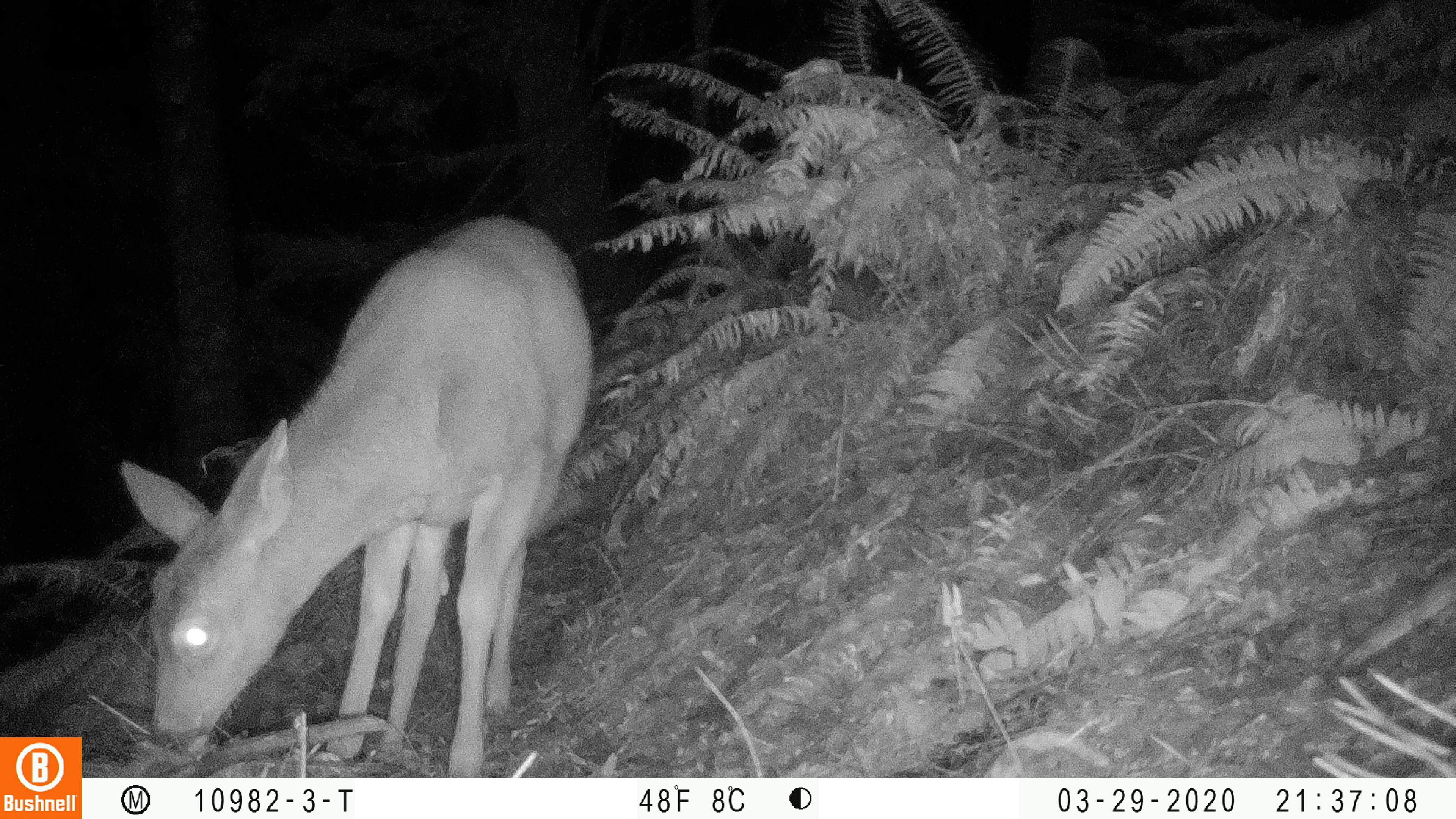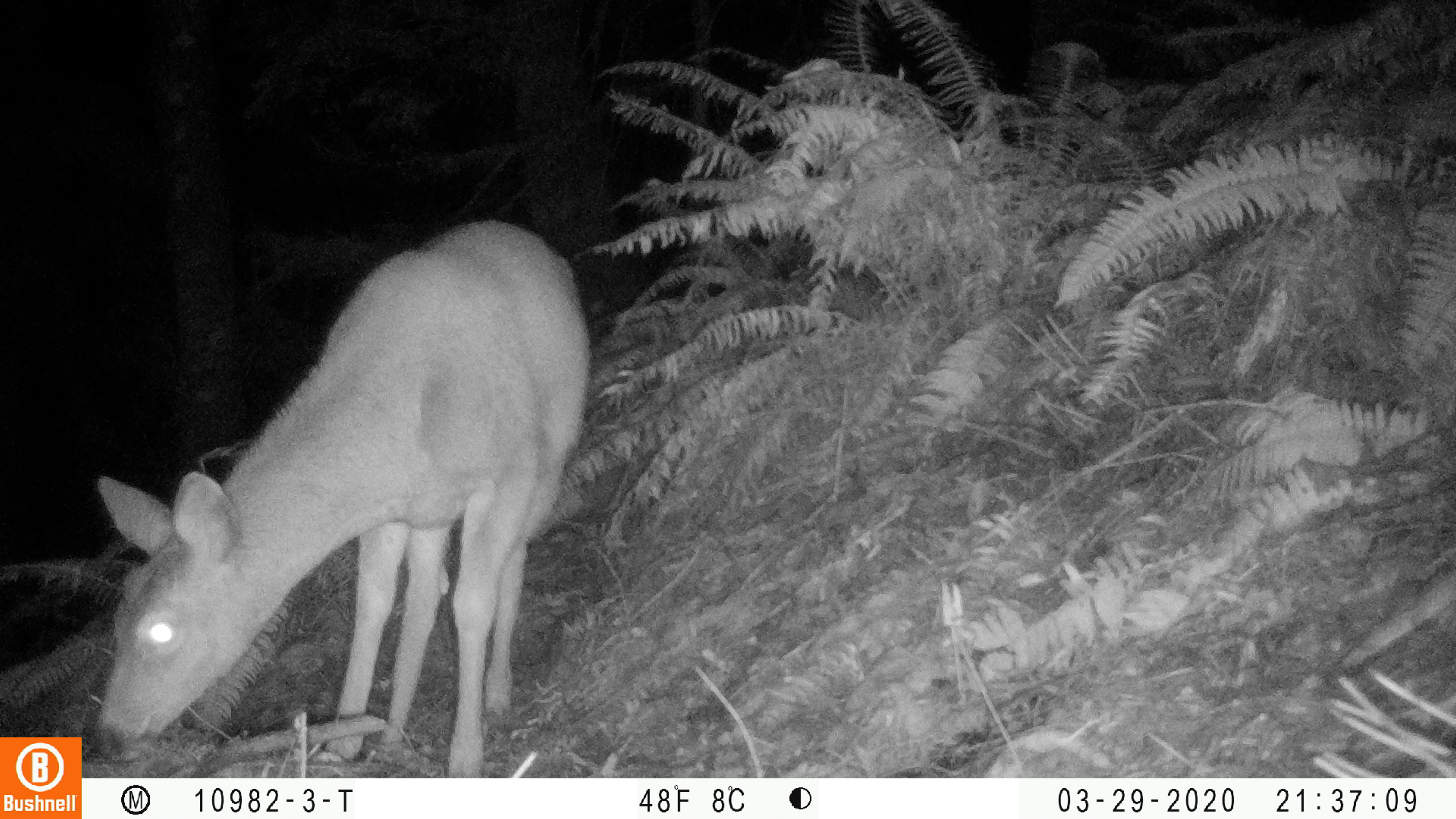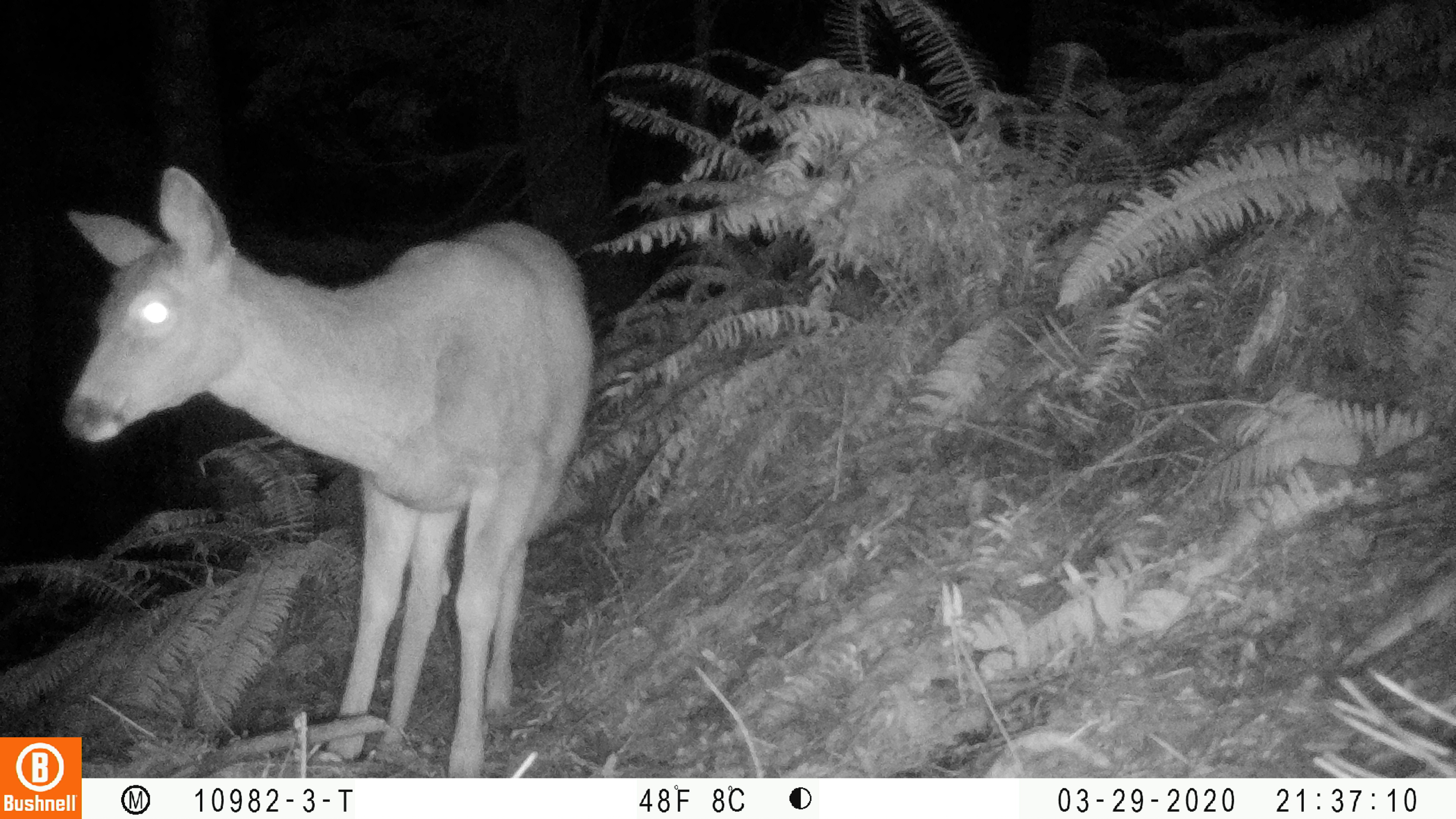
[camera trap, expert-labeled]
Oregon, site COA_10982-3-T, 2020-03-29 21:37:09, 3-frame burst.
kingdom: Animalia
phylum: Chordata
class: Mammalia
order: Artiodactyla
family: Cervidae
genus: Odocoileus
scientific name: Odocoileus hemionus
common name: black-tailed deer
Black-tailed deer (Odocoileus hemionus).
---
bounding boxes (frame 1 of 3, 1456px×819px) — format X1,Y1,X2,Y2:
black-tailed deer: 120,192,594,770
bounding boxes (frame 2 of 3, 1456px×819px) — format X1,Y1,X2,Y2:
black-tailed deer: 90,201,598,768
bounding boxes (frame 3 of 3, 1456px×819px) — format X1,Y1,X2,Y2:
black-tailed deer: 46,158,596,725